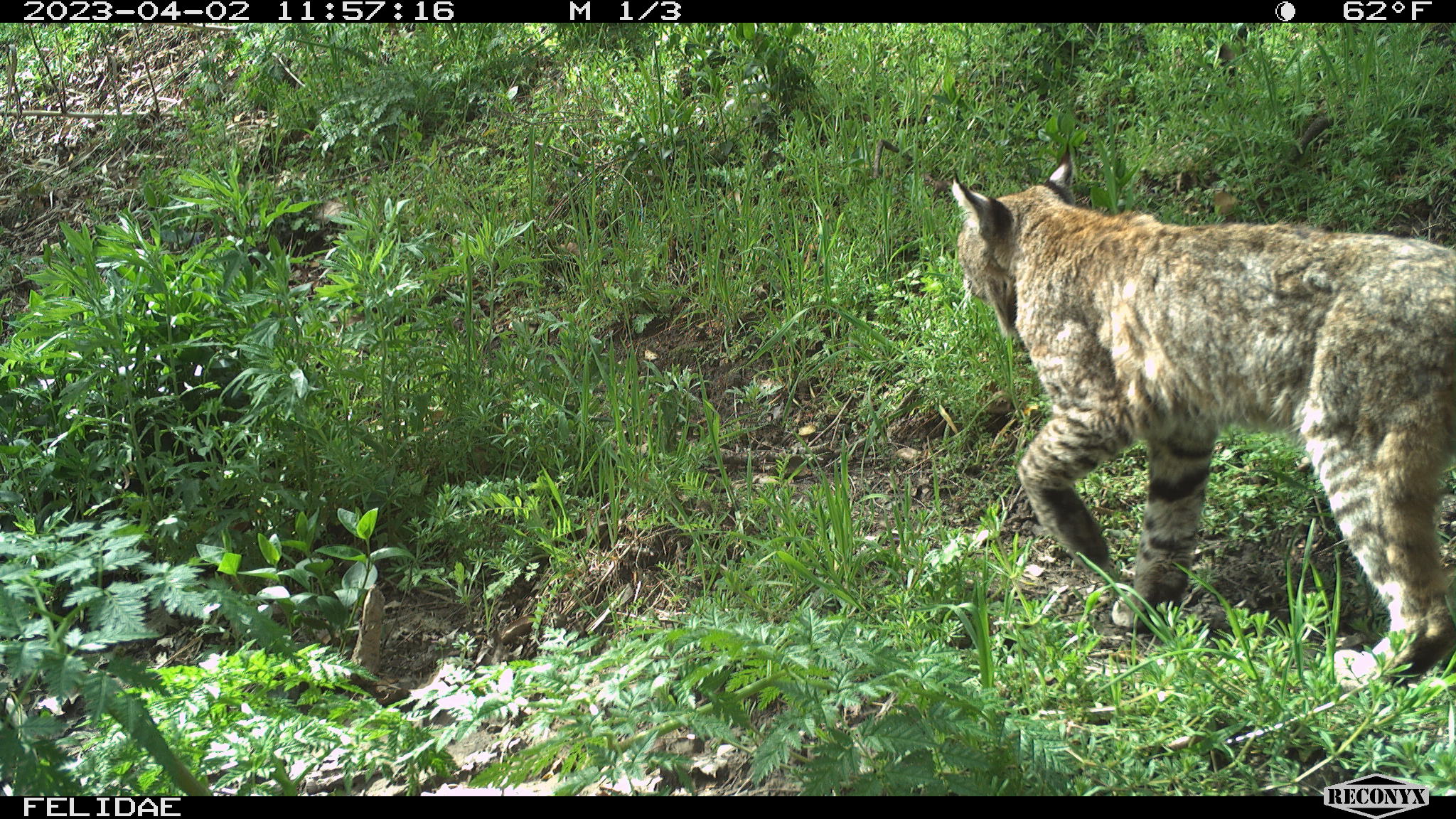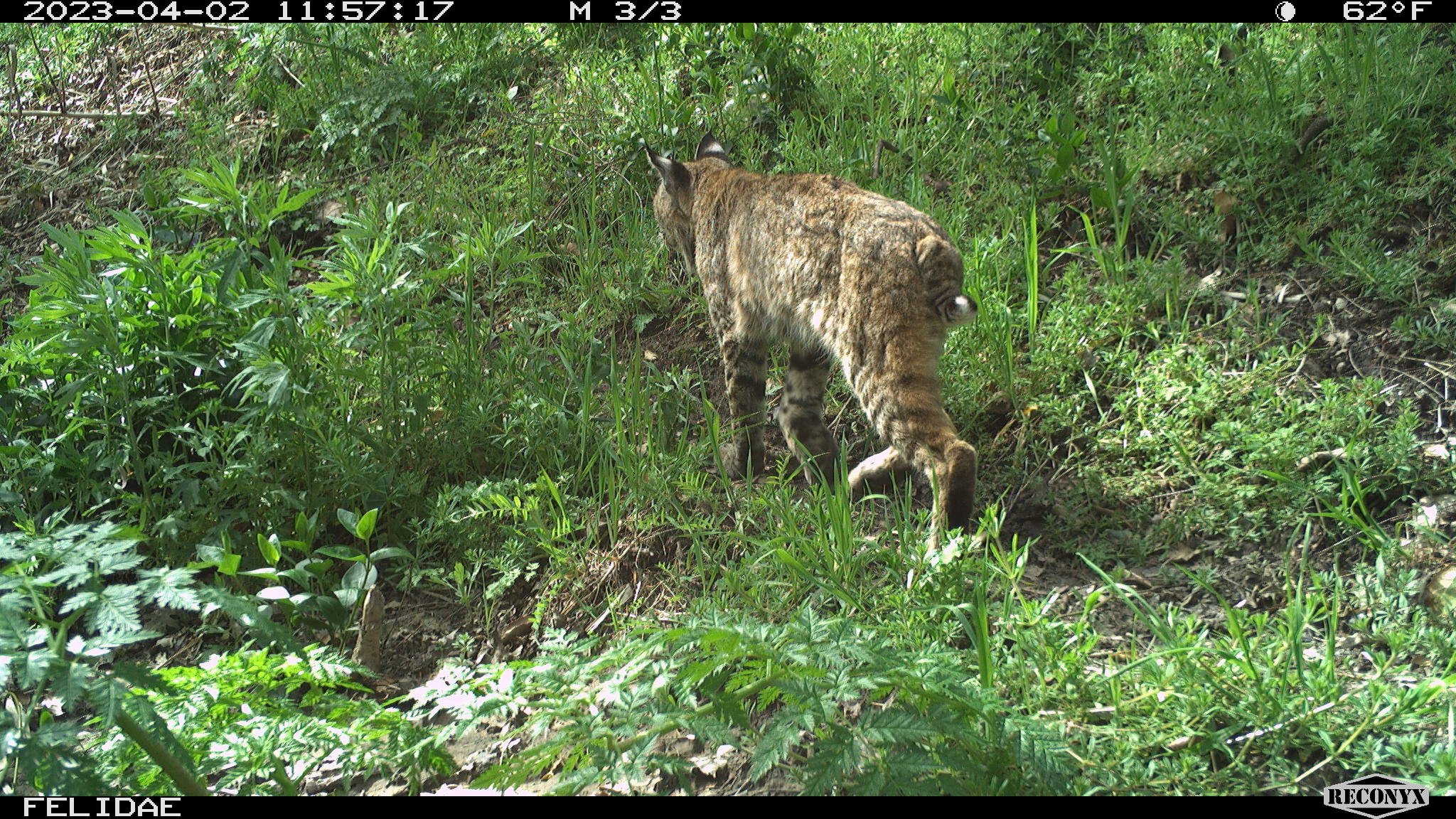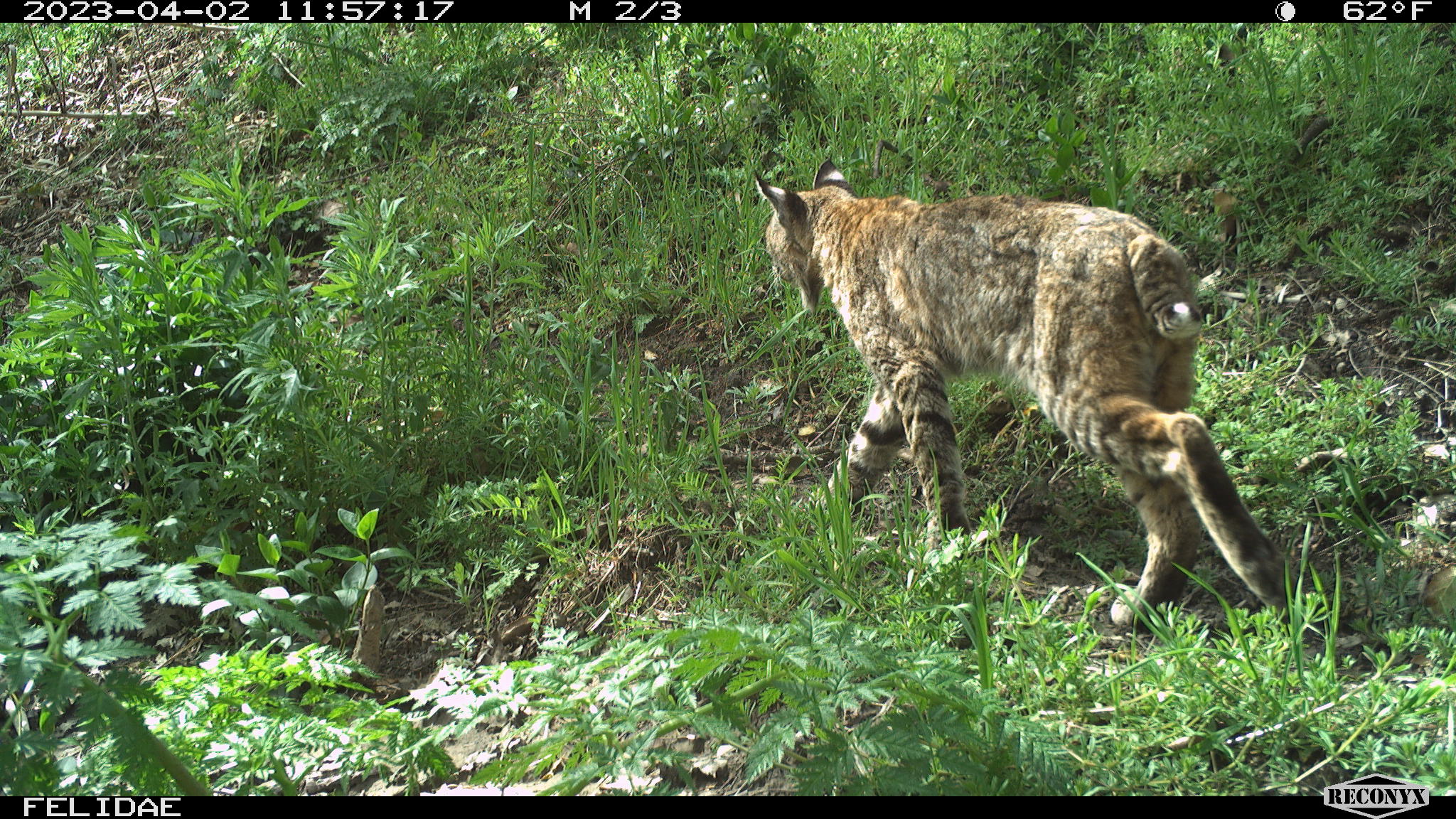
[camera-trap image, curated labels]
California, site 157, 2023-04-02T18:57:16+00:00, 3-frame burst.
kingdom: Animalia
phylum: Chordata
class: Mammalia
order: Carnivora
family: Felidae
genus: Lynx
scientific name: Lynx rufus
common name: bobcat